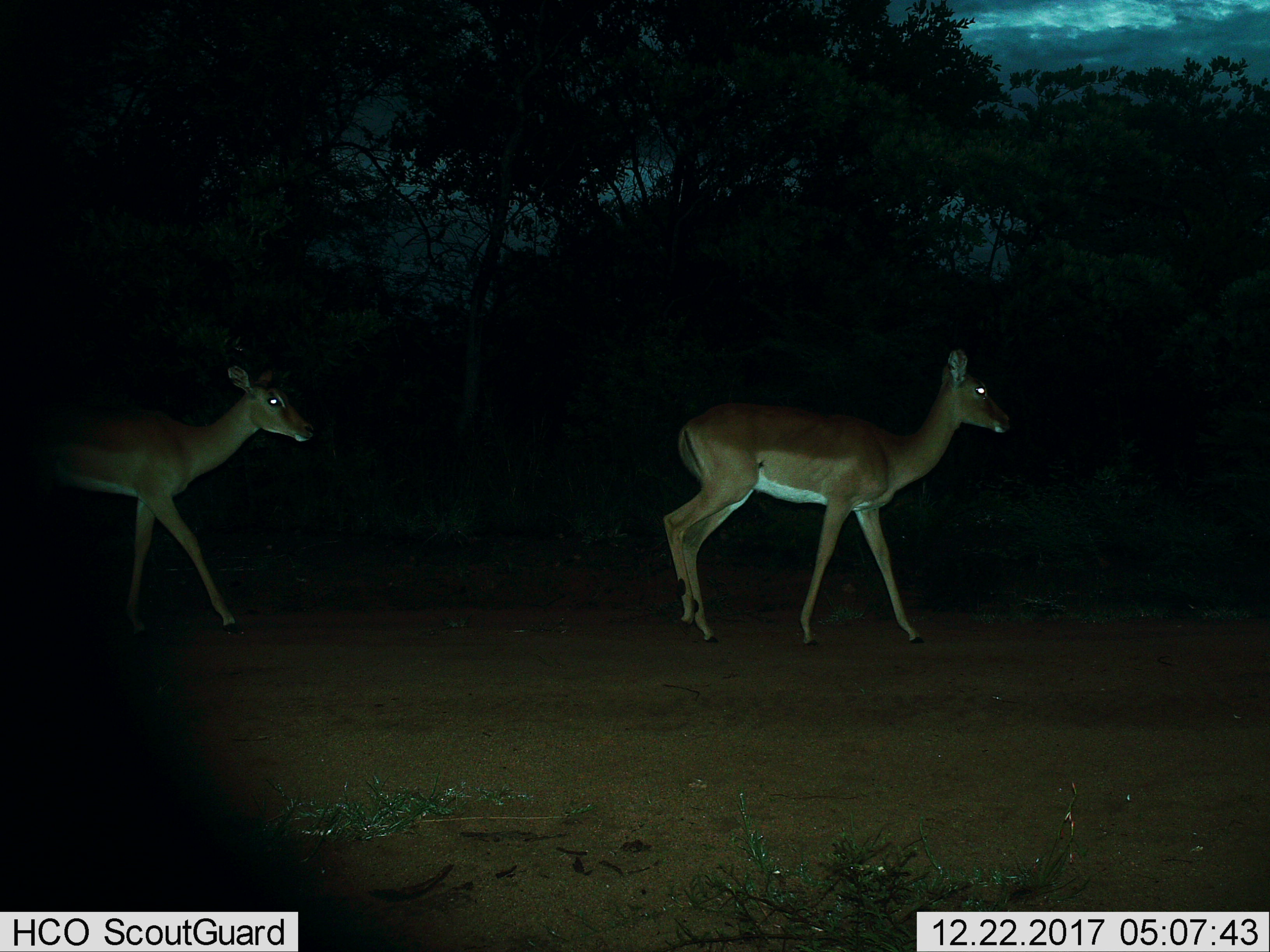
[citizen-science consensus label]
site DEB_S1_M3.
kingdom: Animalia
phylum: Chordata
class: Mammalia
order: Artiodactyla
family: Bovidae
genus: Aepyceros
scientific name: Aepyceros melampus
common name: impala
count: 2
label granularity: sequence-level